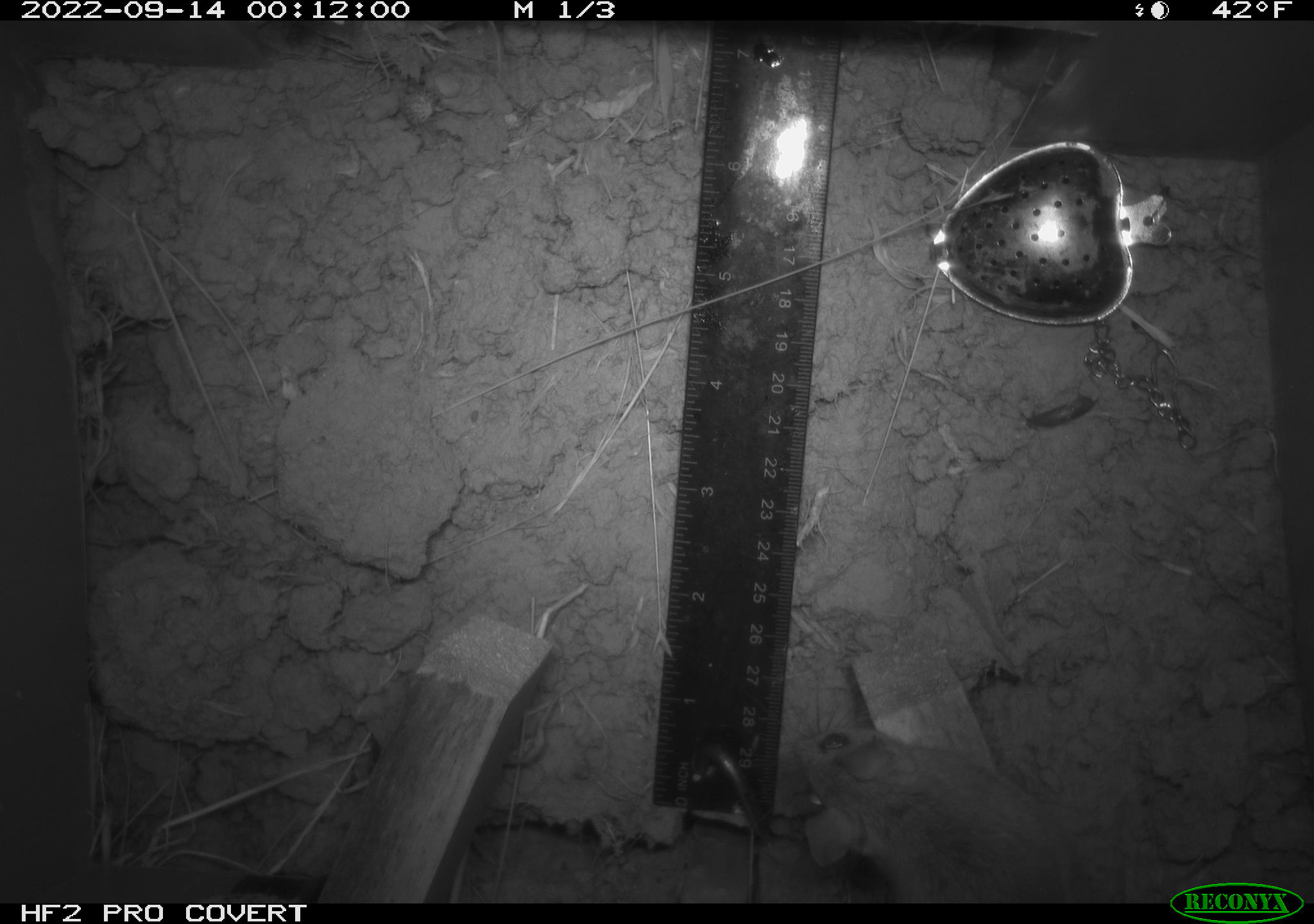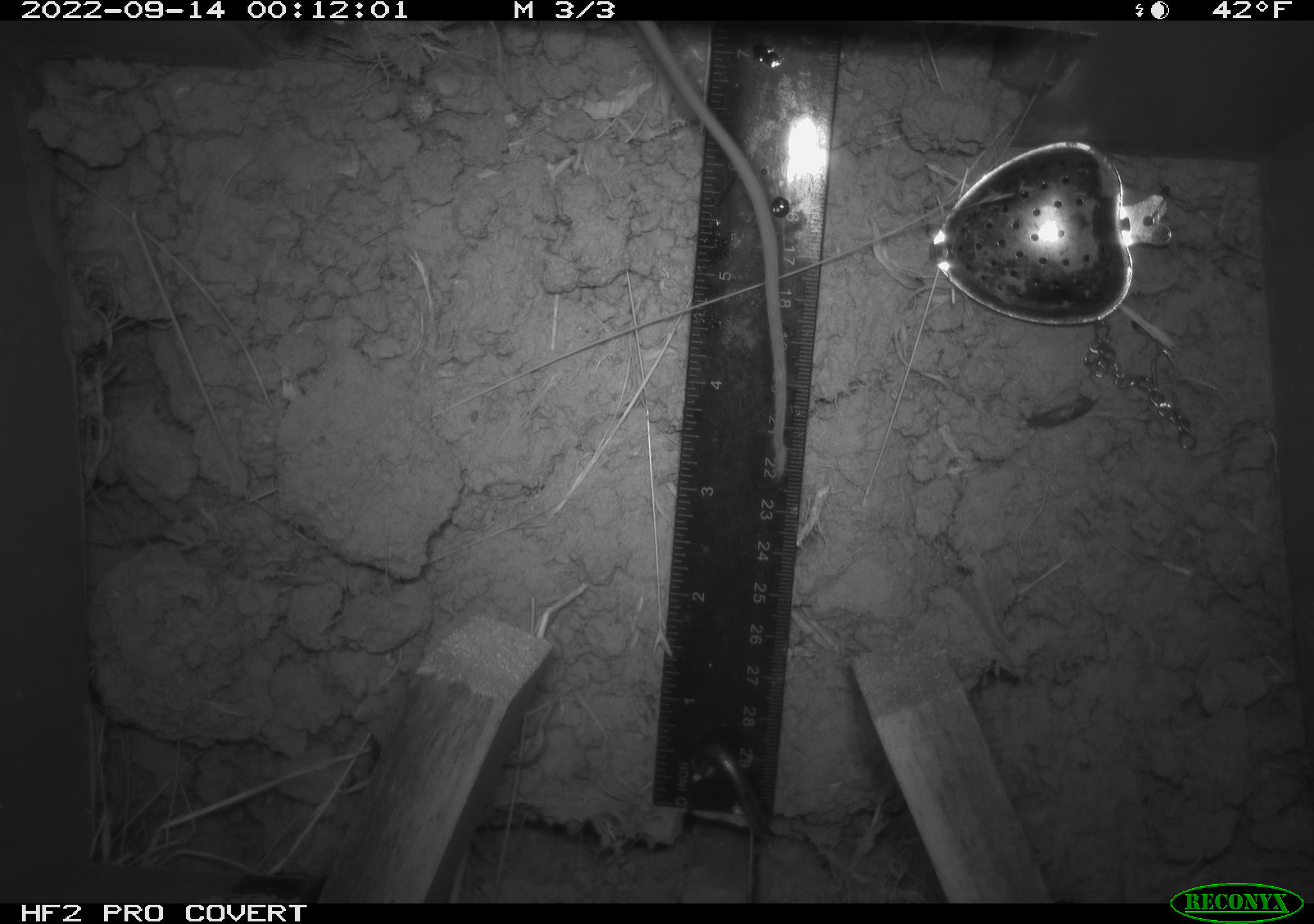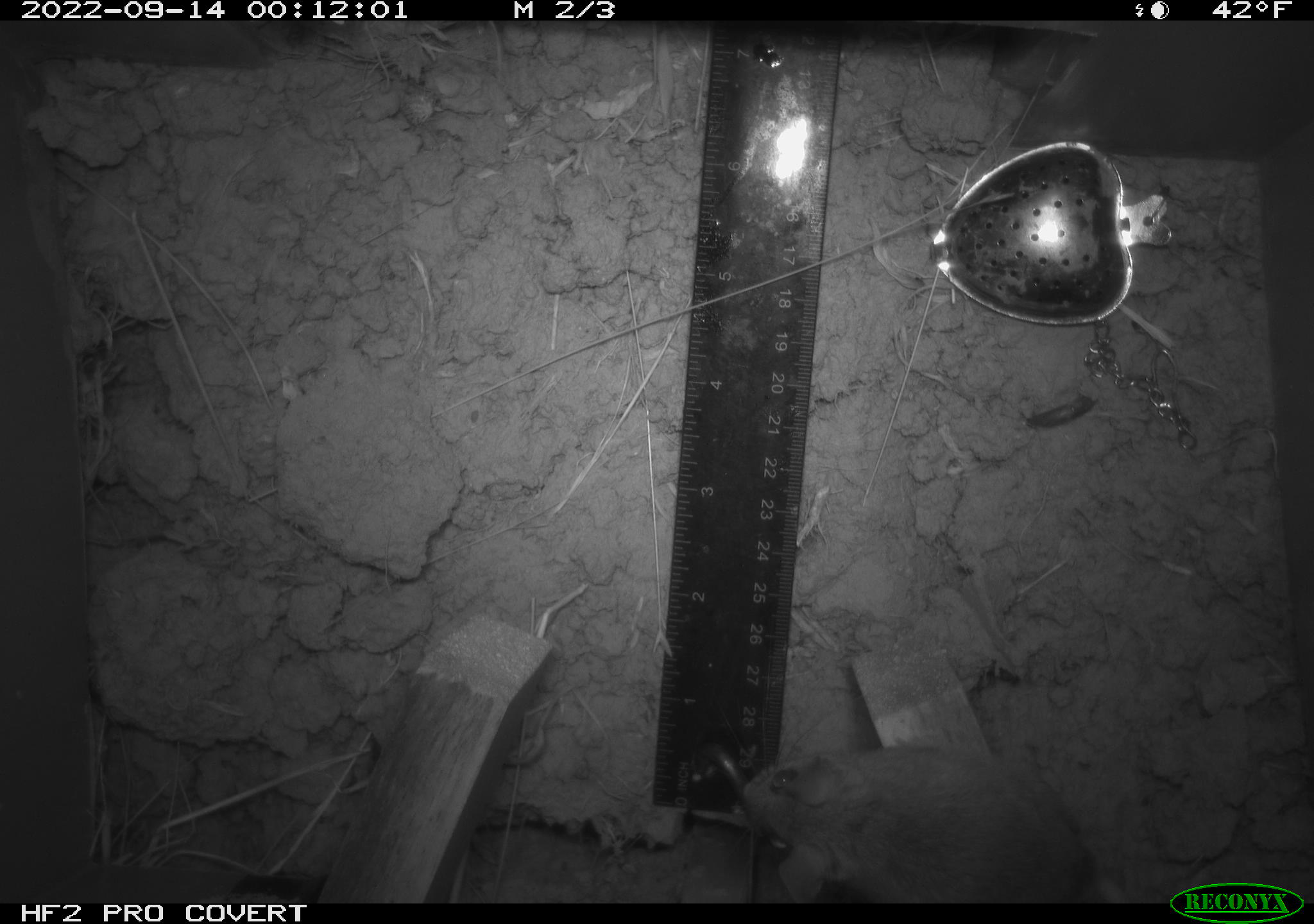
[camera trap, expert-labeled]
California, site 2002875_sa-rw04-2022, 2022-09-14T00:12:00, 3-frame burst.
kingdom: Animalia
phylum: Chordata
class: Mammalia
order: Rodentia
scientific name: Rodentia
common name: mouse species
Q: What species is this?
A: Mouse species (Rodentia).